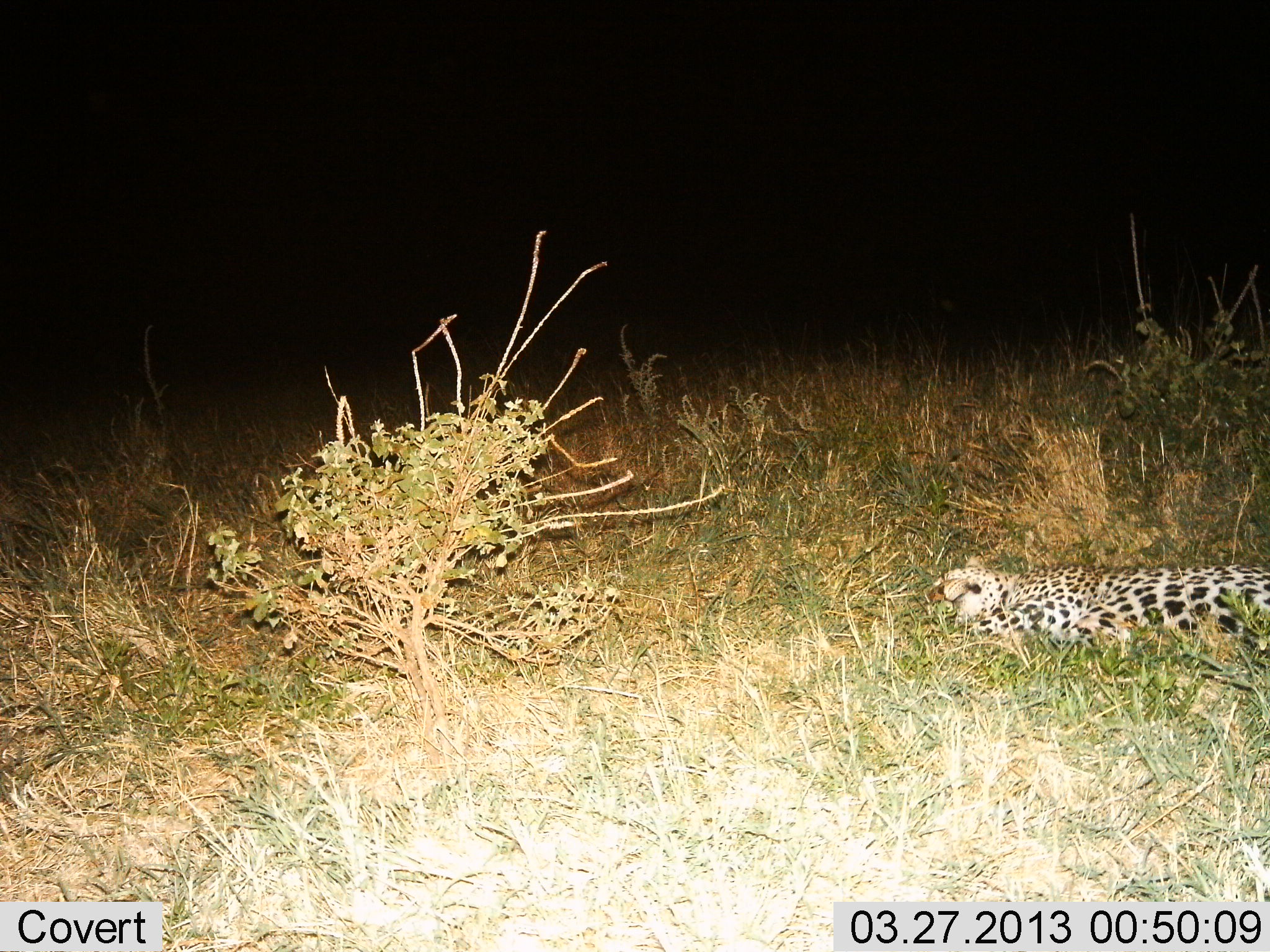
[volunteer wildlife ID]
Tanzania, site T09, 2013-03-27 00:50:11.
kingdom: Animalia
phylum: Chordata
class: Mammalia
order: Carnivora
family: Felidae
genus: Panthera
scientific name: Panthera pardus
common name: leopard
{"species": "leopard (Panthera pardus)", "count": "1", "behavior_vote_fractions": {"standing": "4%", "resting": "100%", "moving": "0%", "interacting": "0%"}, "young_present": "0%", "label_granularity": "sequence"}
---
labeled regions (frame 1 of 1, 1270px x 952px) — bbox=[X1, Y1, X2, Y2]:
animal: bbox=[922, 553, 1270, 678]